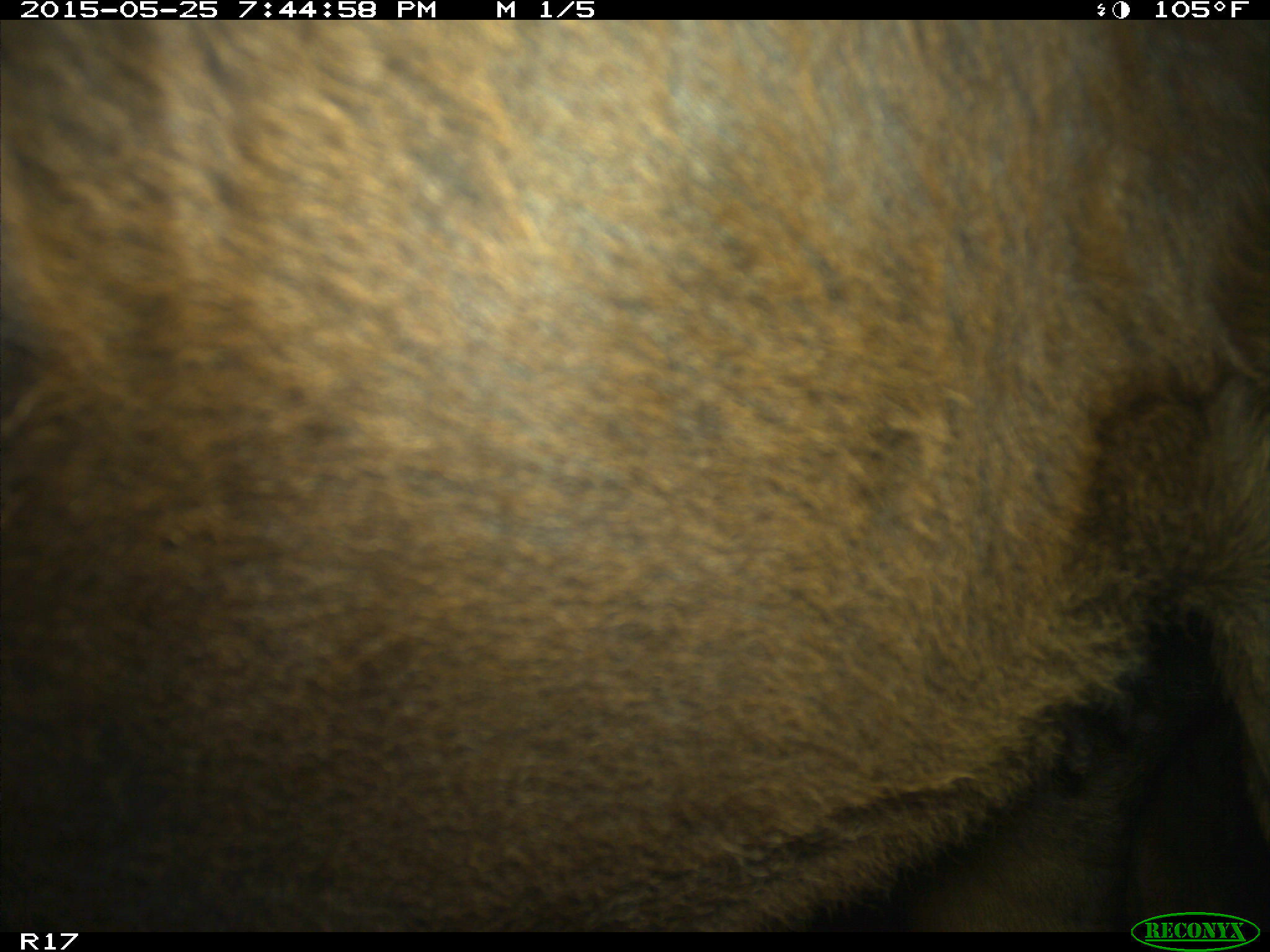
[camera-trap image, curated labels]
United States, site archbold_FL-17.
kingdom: Animalia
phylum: Chordata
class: Mammalia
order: Artiodactyla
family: Bovidae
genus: Bos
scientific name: Bos taurus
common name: domestic cow